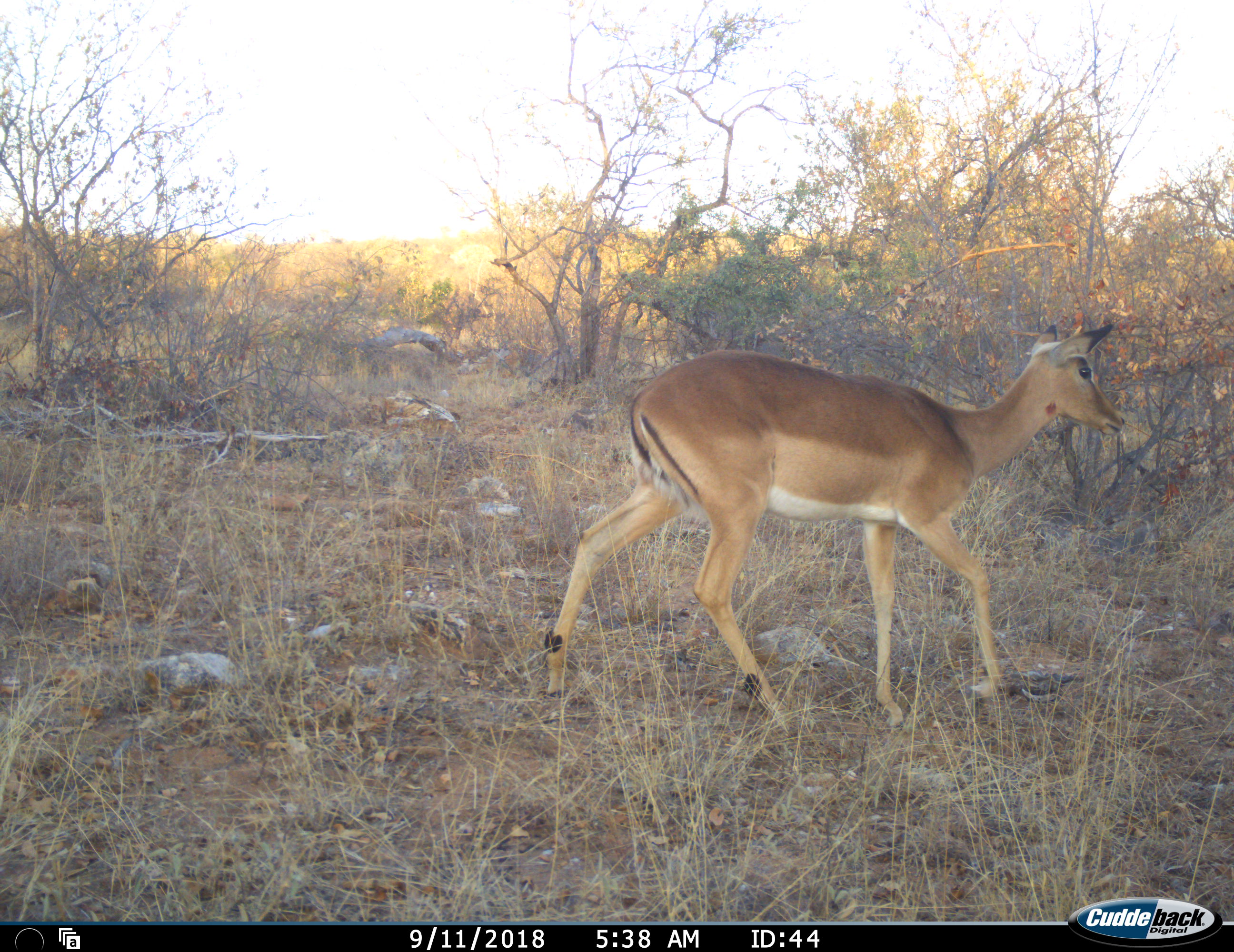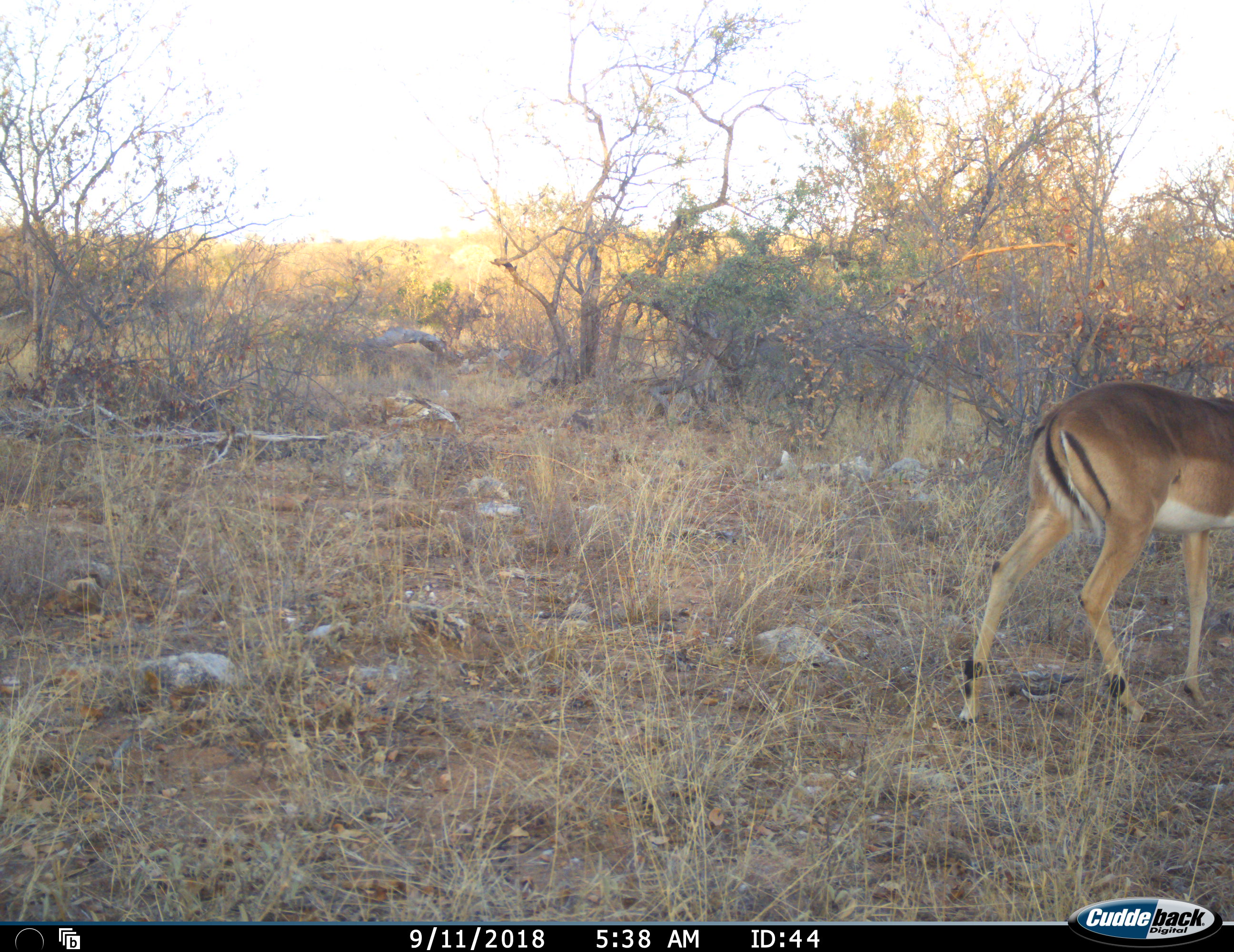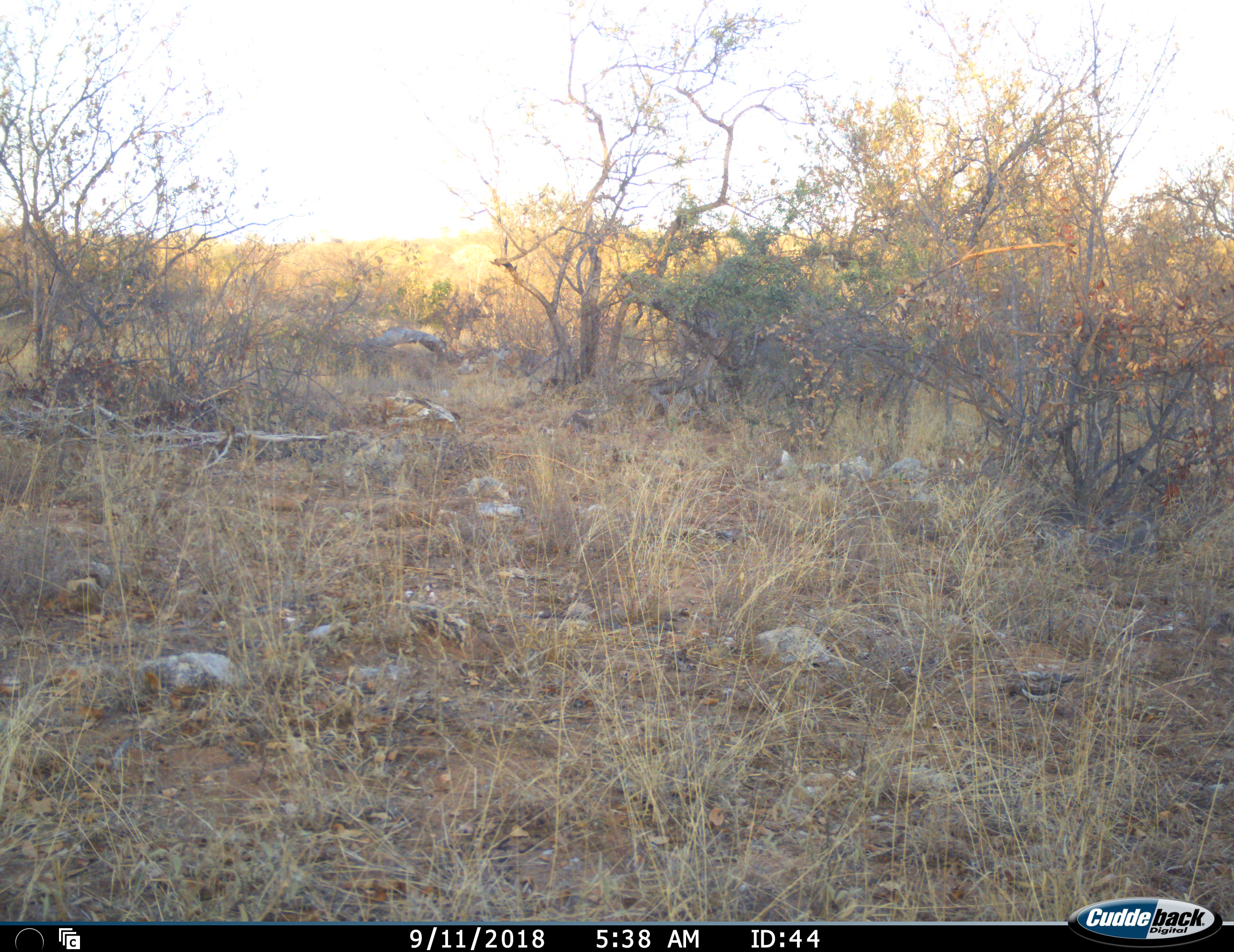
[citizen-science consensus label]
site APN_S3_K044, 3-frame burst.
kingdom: Animalia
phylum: Chordata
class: Mammalia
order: Artiodactyla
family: Bovidae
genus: Aepyceros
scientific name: Aepyceros melampus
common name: impala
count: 1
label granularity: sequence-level